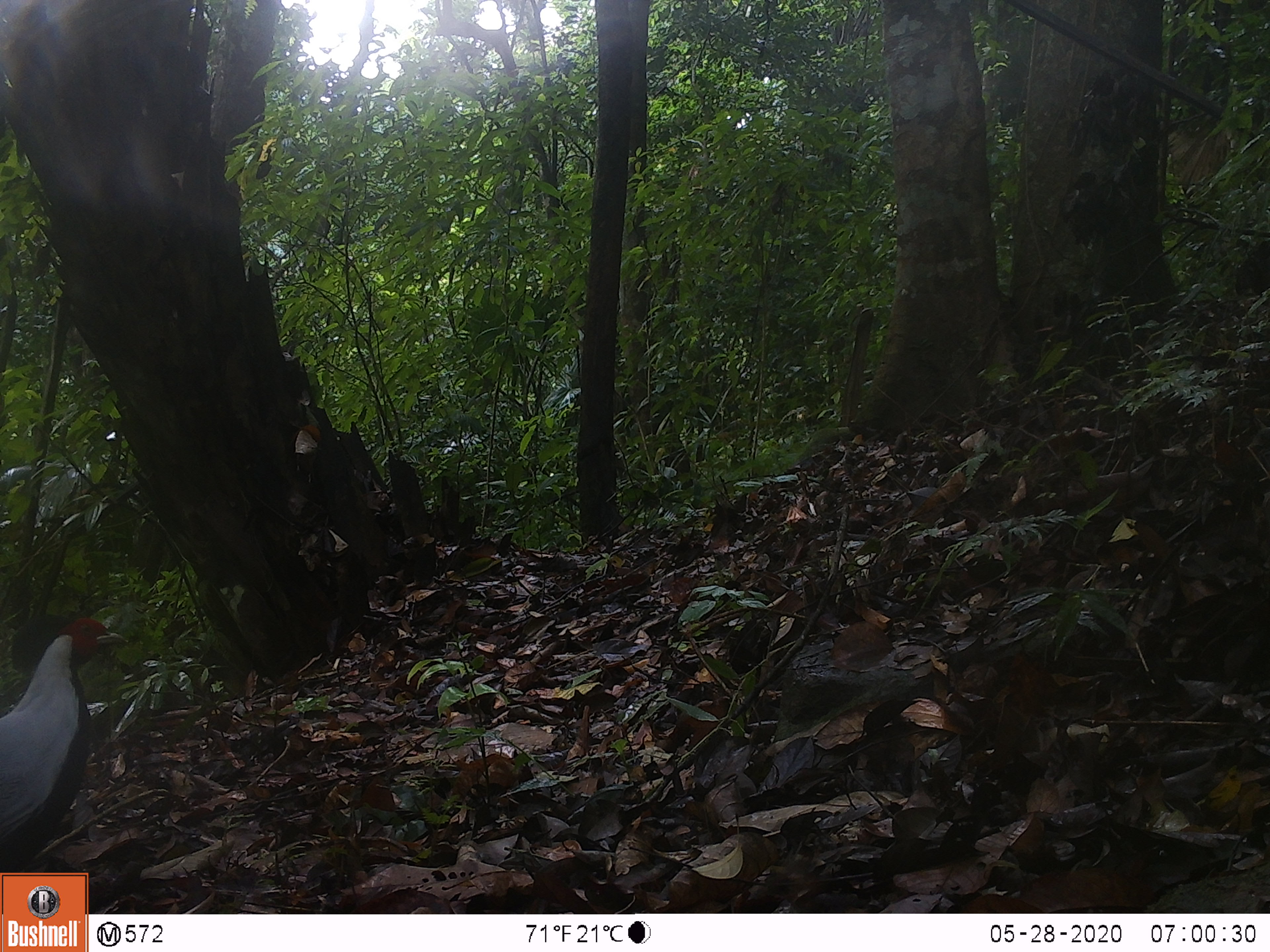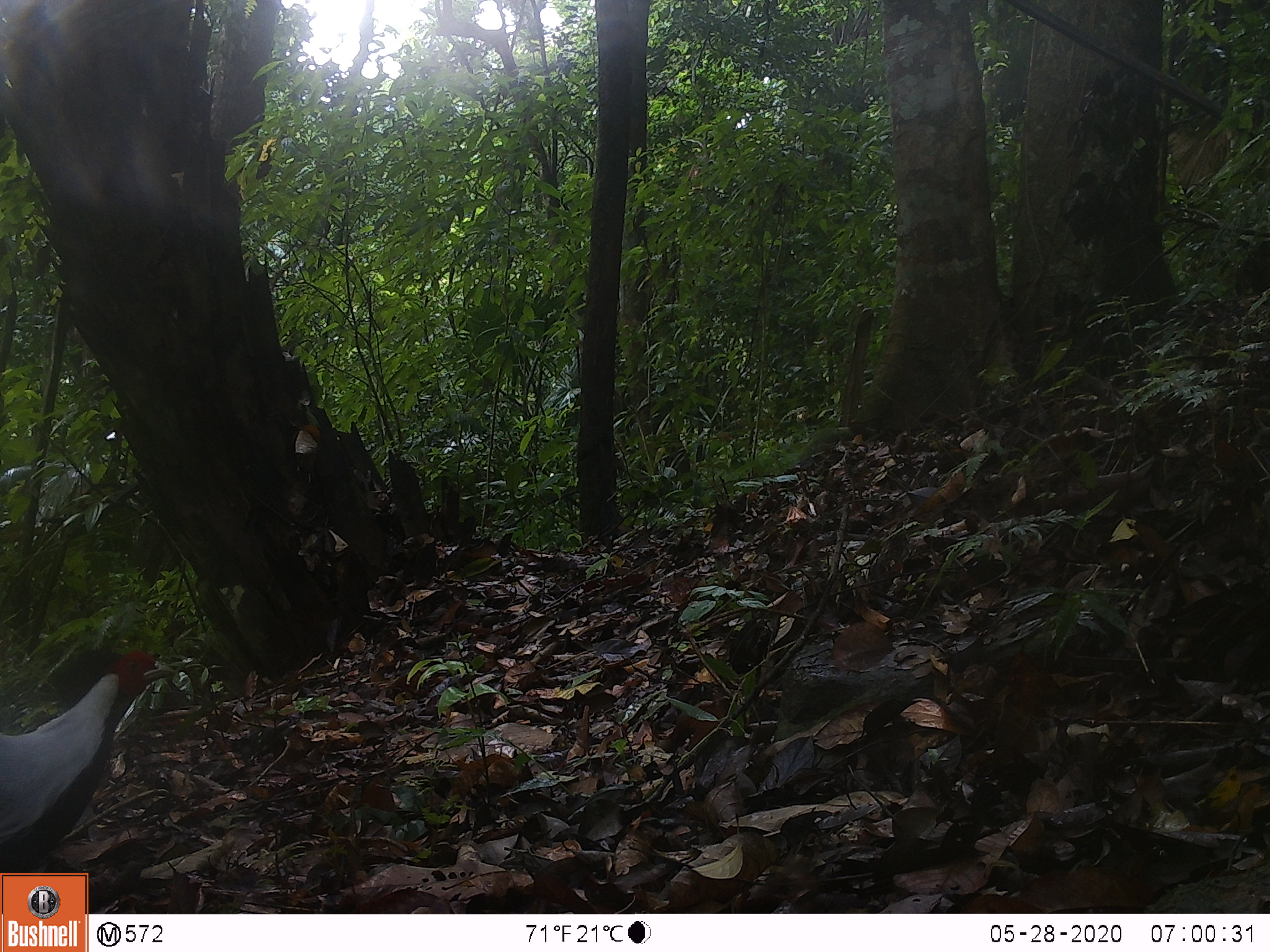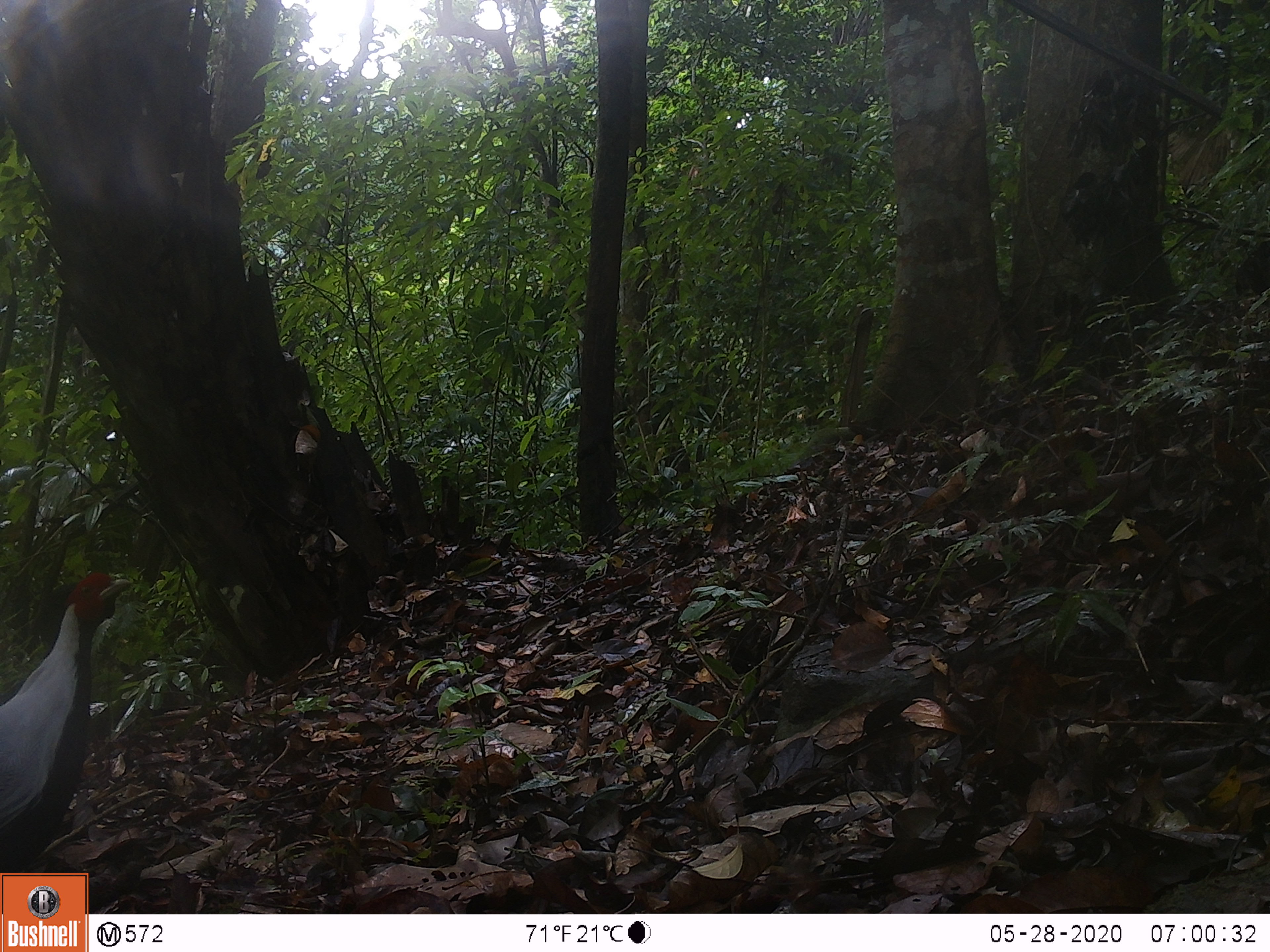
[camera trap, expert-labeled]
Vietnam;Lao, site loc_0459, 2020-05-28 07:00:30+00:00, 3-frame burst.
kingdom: Animalia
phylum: Chordata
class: Aves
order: Galliformes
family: Phasianidae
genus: Lophura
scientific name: Lophura nycthemera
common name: silver pheasant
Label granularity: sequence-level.